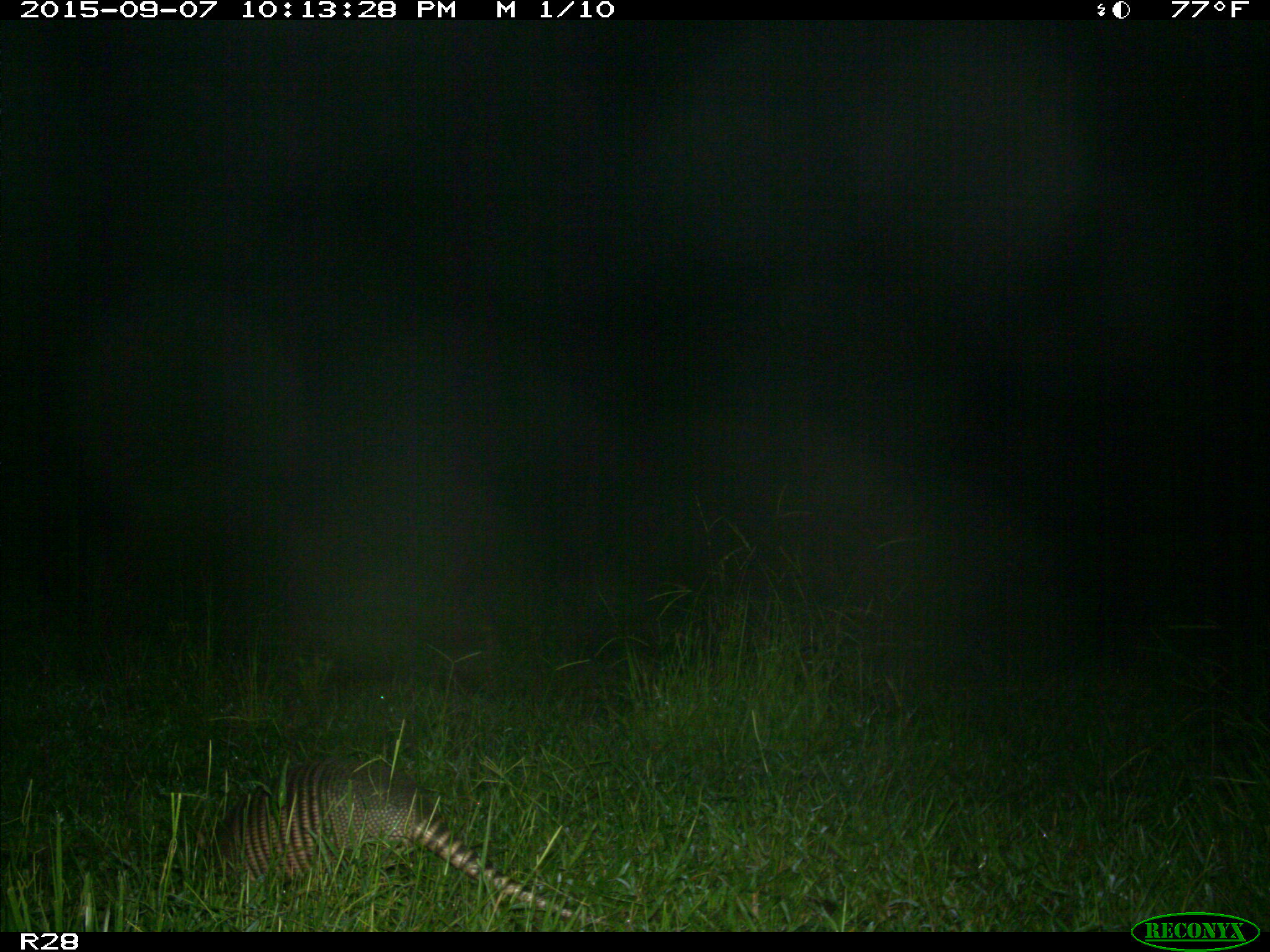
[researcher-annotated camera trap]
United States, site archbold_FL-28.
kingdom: Animalia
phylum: Chordata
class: Mammalia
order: Cingulata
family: Dasypodidae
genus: Dasypus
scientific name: Dasypus novemcinctus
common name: nine-banded armadillo